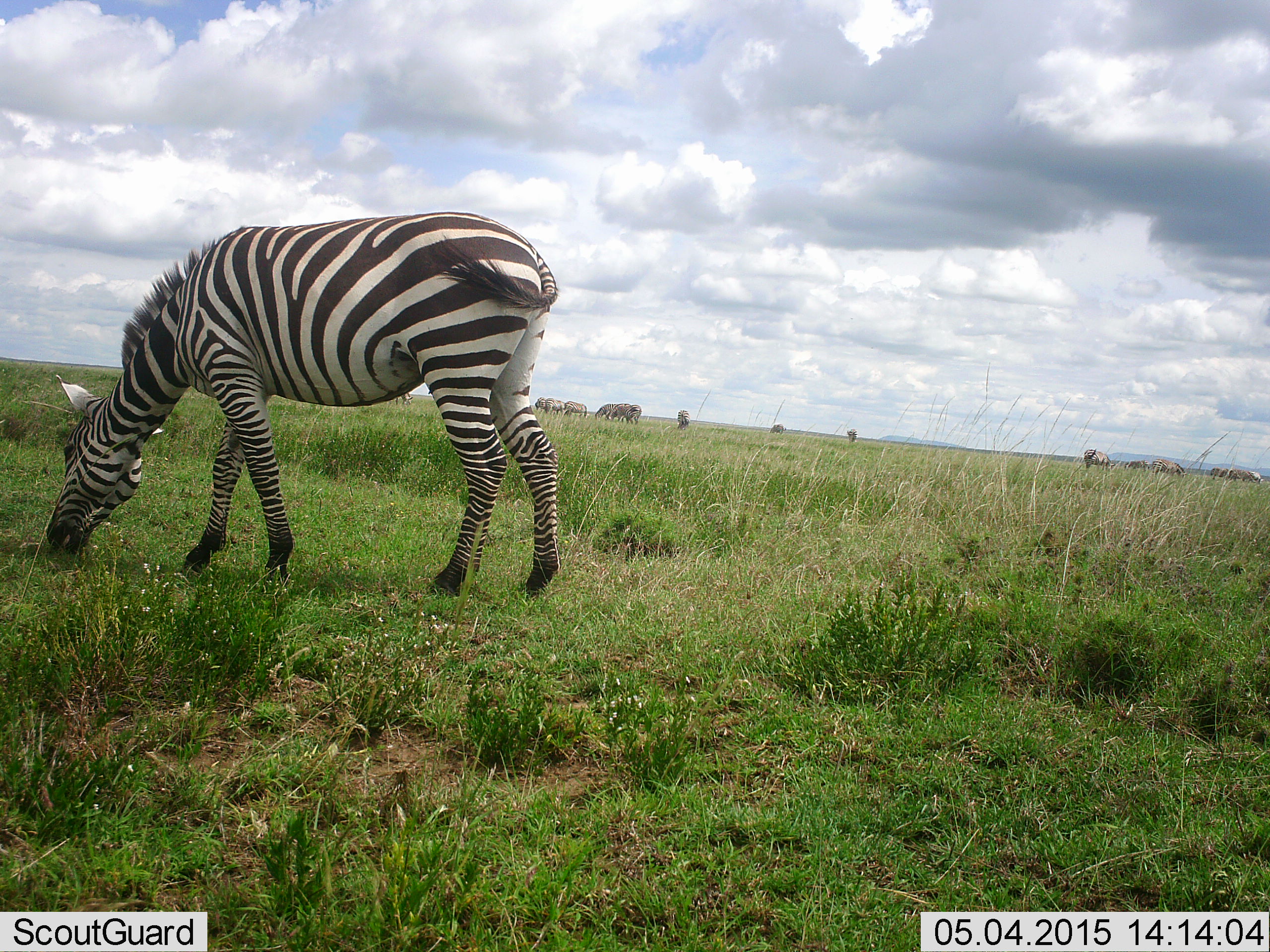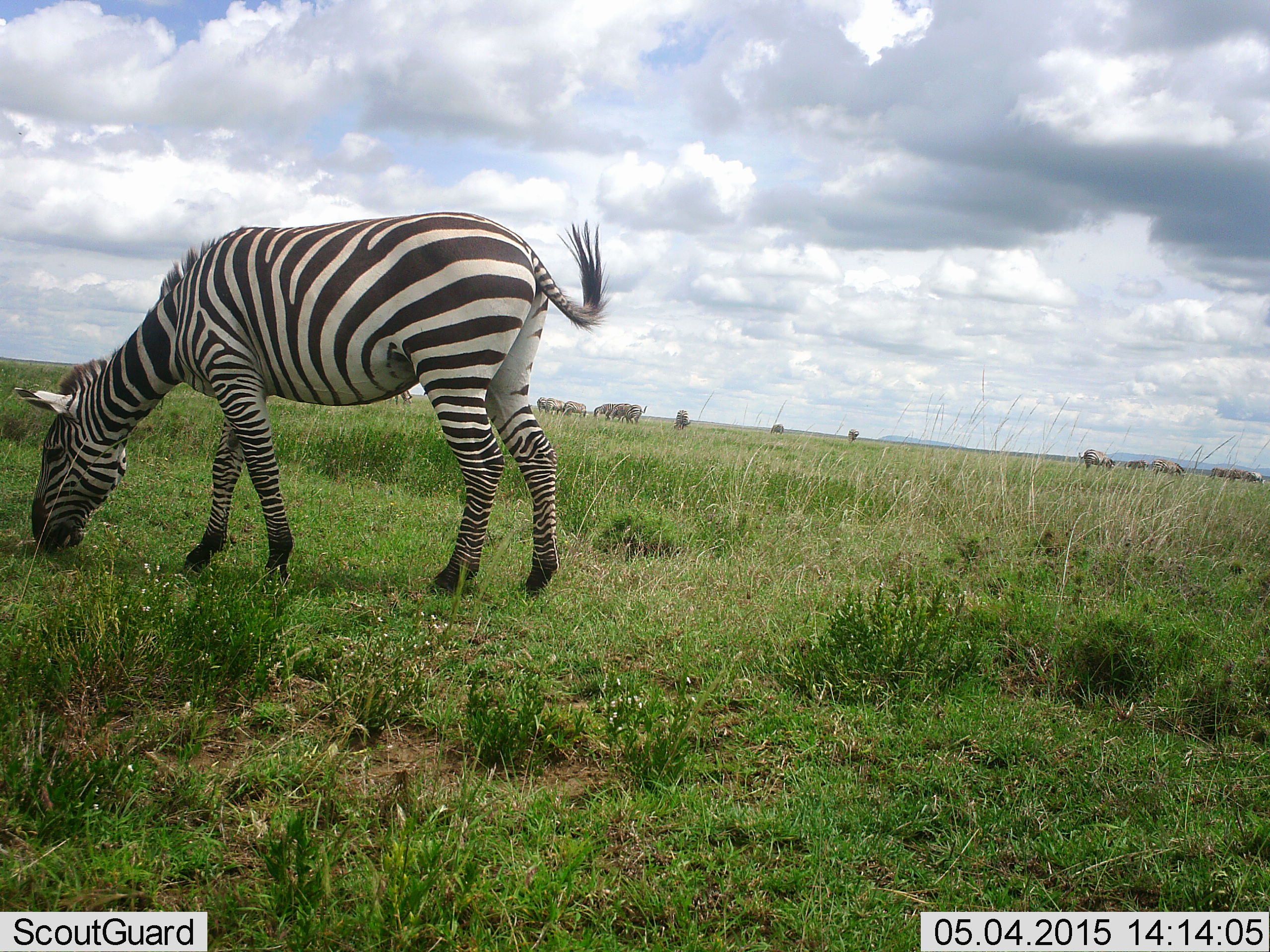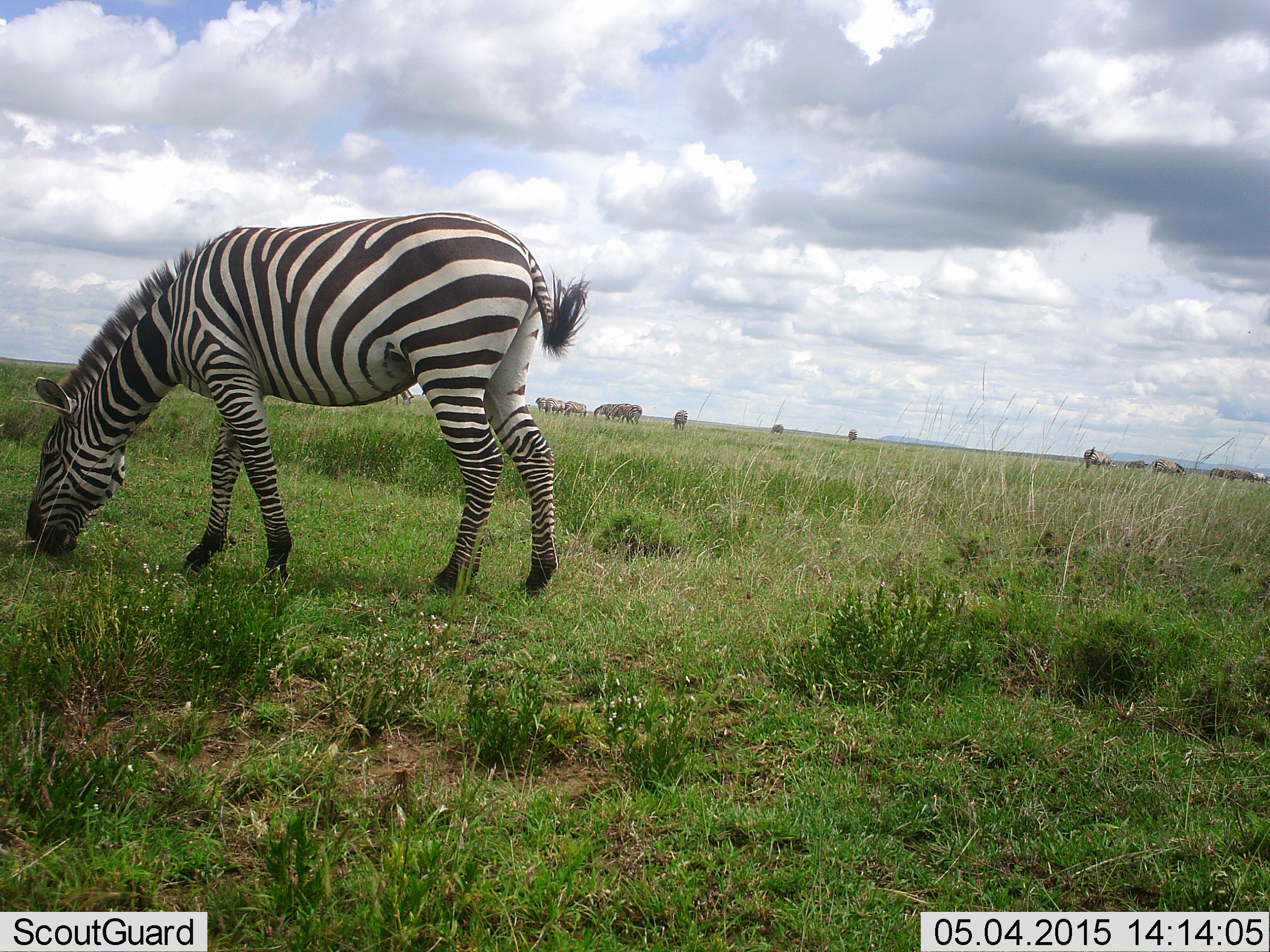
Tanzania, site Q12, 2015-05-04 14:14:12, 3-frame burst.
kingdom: Animalia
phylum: Chordata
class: Mammalia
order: Perissodactyla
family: Equidae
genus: Equus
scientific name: Equus quagga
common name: plains zebra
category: zebra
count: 1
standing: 10%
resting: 0%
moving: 10%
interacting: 0%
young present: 0%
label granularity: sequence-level